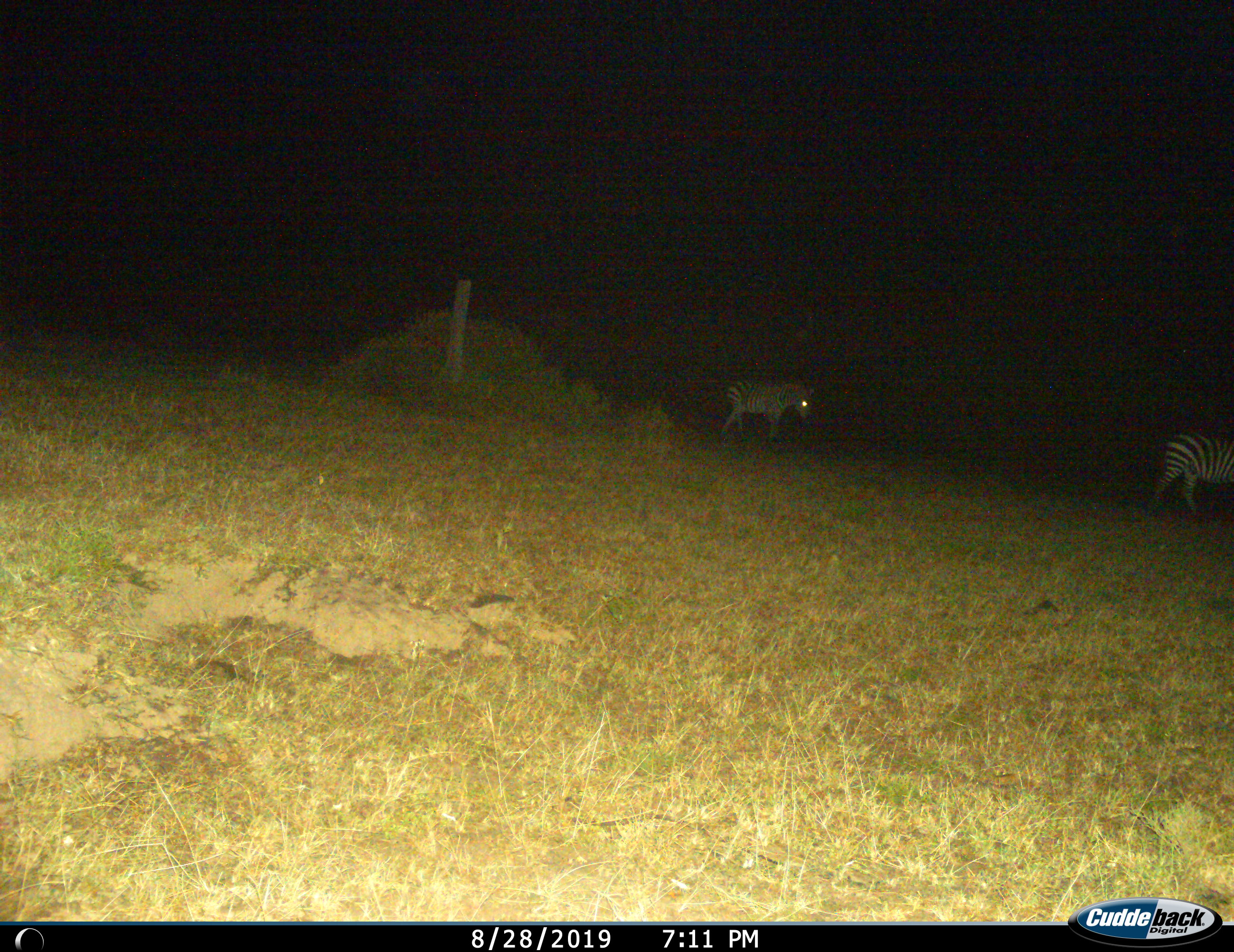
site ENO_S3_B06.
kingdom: Animalia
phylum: Chordata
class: Mammalia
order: Perissodactyla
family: Equidae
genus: Equus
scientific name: Equus quagga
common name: plains zebra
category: zebraplains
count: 2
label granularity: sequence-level